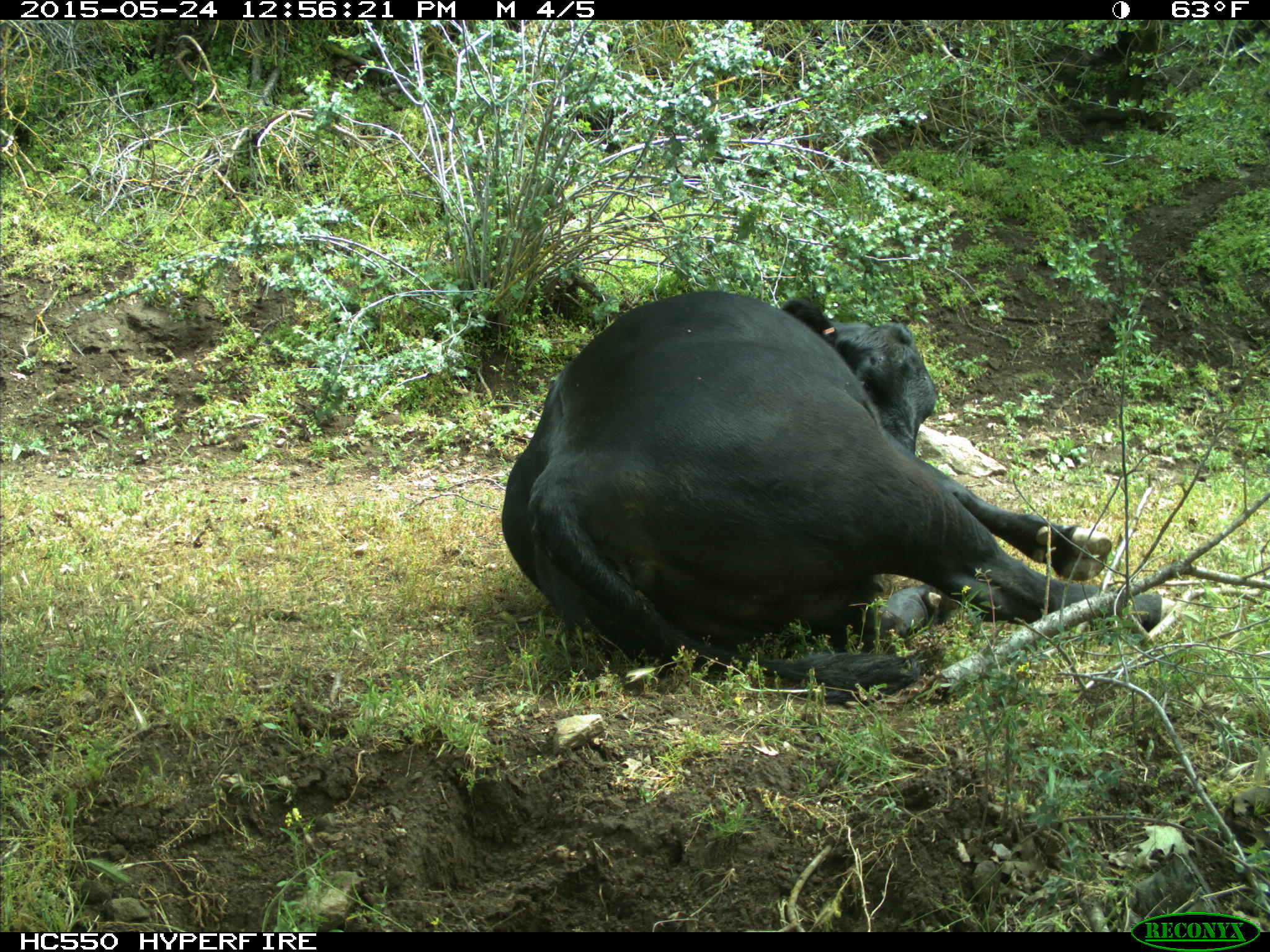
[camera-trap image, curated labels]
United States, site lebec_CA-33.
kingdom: Animalia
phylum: Chordata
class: Mammalia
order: Artiodactyla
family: Bovidae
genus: Bos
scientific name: Bos taurus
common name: domestic cow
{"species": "Bos taurus (domestic cow)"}